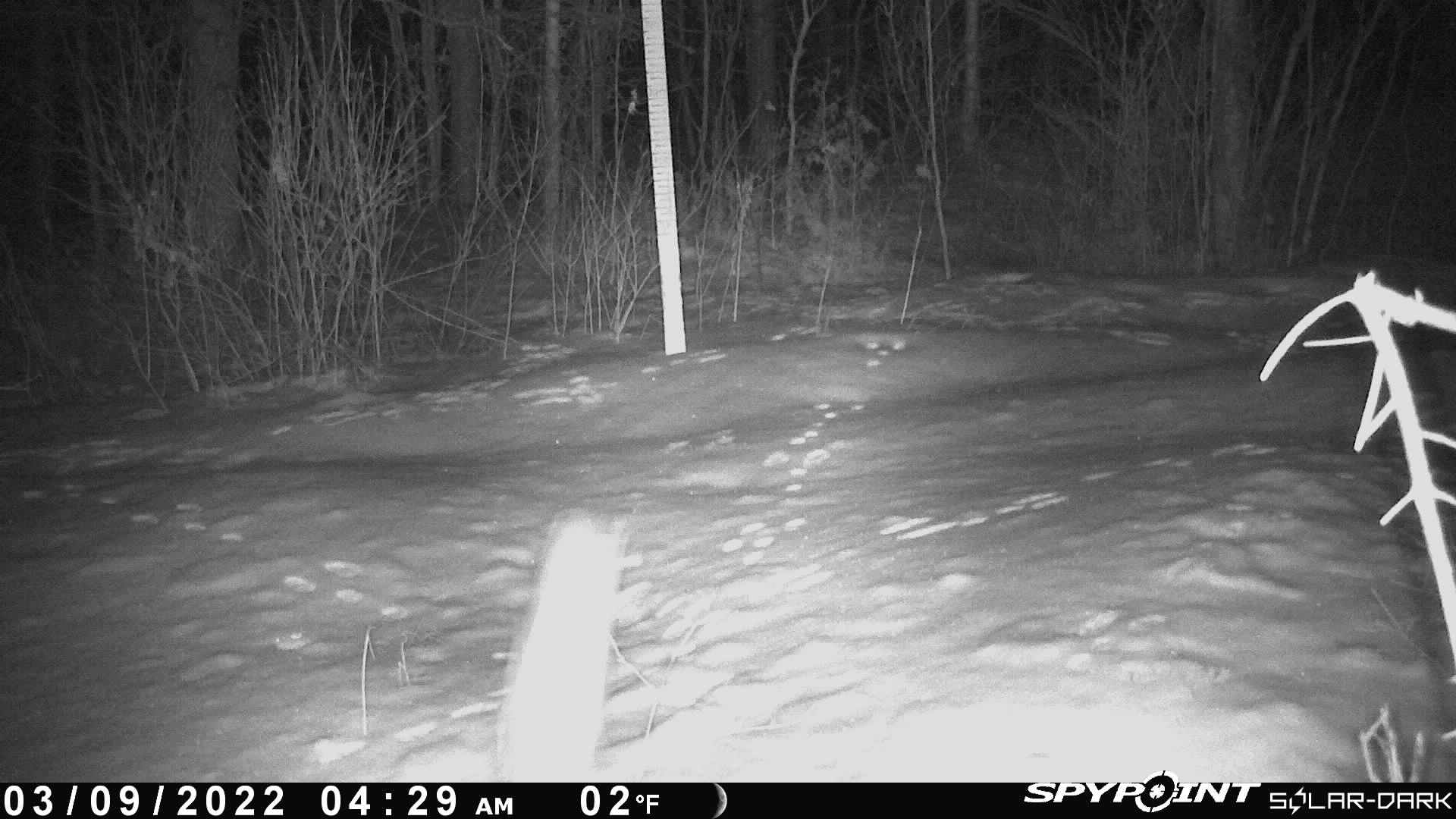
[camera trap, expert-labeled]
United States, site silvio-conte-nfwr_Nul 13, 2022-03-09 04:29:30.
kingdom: Animalia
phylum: Chordata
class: Mammalia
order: Lagomorpha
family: Leporidae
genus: Lepus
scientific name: Lepus americanus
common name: snowshoe hare